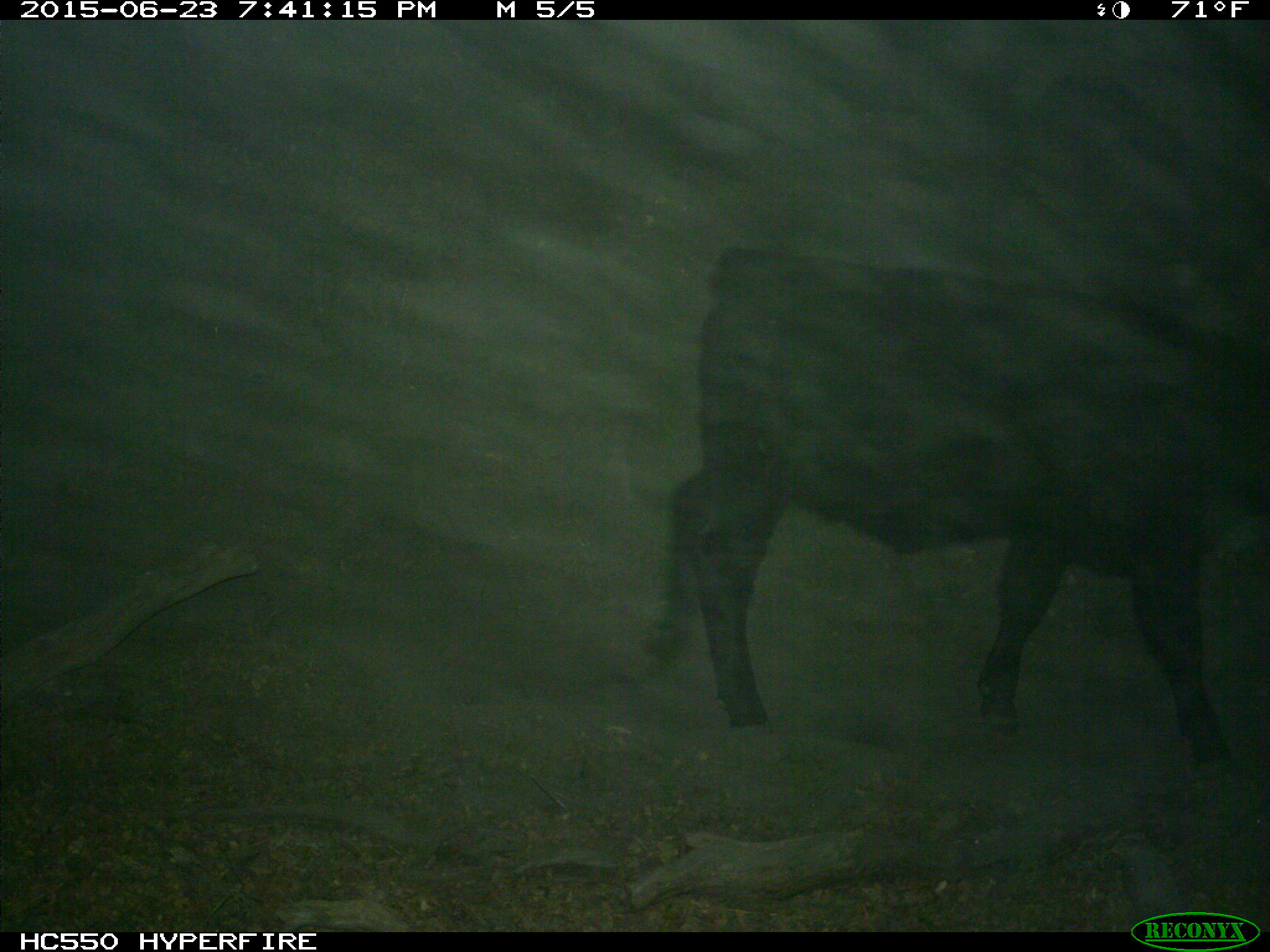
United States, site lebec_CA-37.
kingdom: Animalia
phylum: Chordata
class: Mammalia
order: Artiodactyla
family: Bovidae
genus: Bos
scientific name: Bos taurus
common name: domestic cow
Bos taurus (domestic cow).